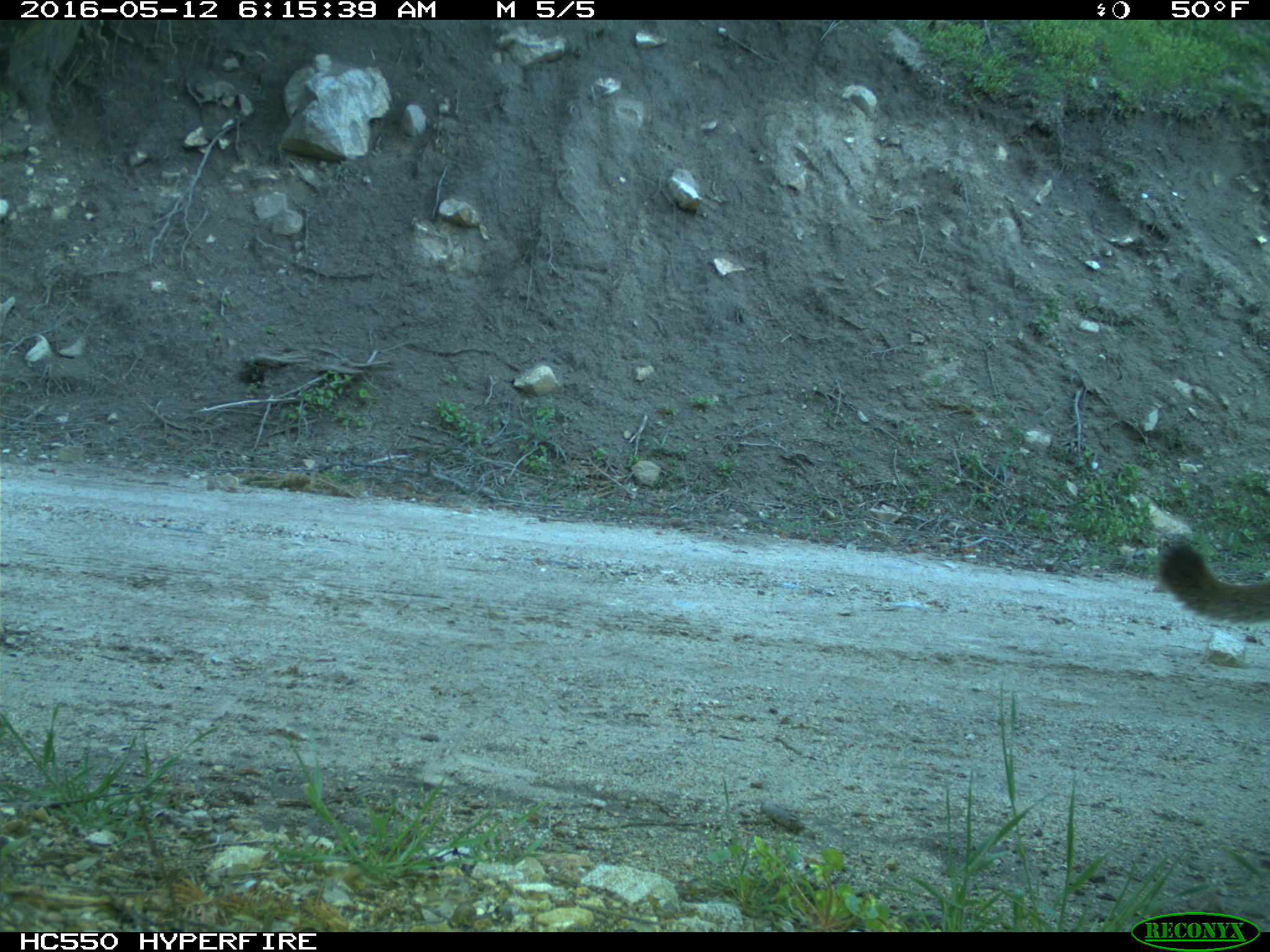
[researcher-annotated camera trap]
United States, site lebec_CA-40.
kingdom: Animalia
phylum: Chordata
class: Mammalia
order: Carnivora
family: Felidae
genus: Puma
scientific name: Puma concolor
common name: mountain lion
Puma concolor (mountain lion).